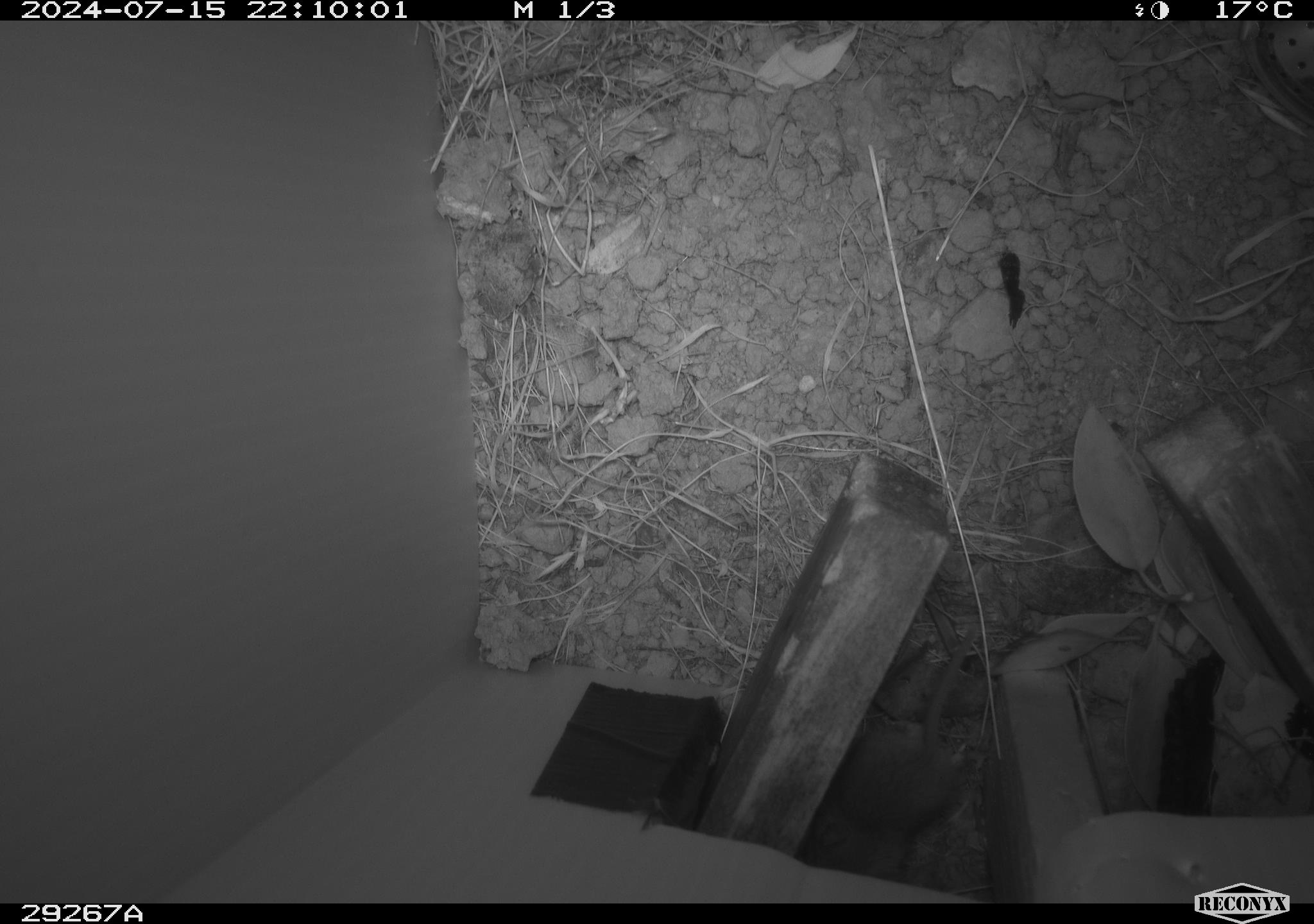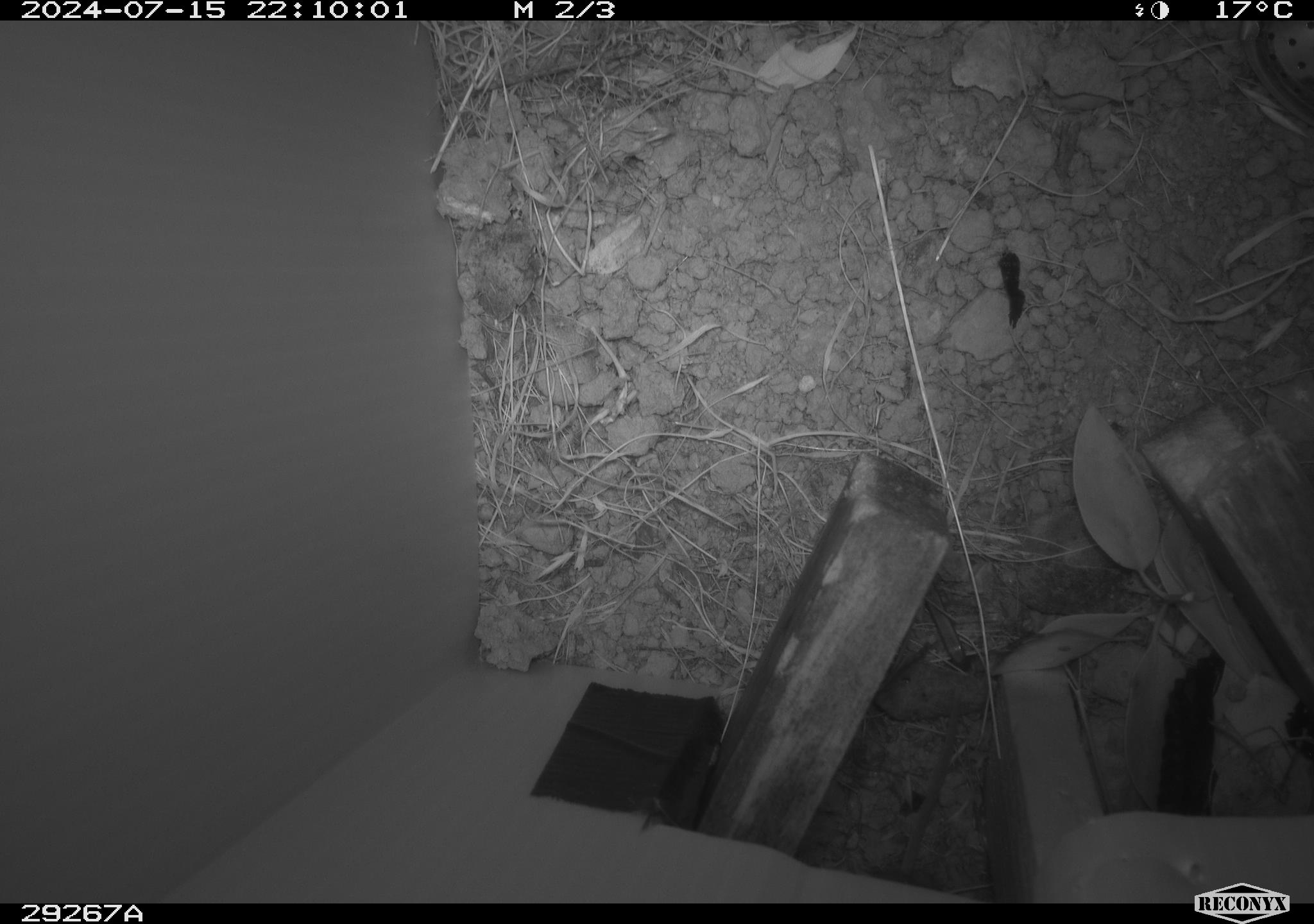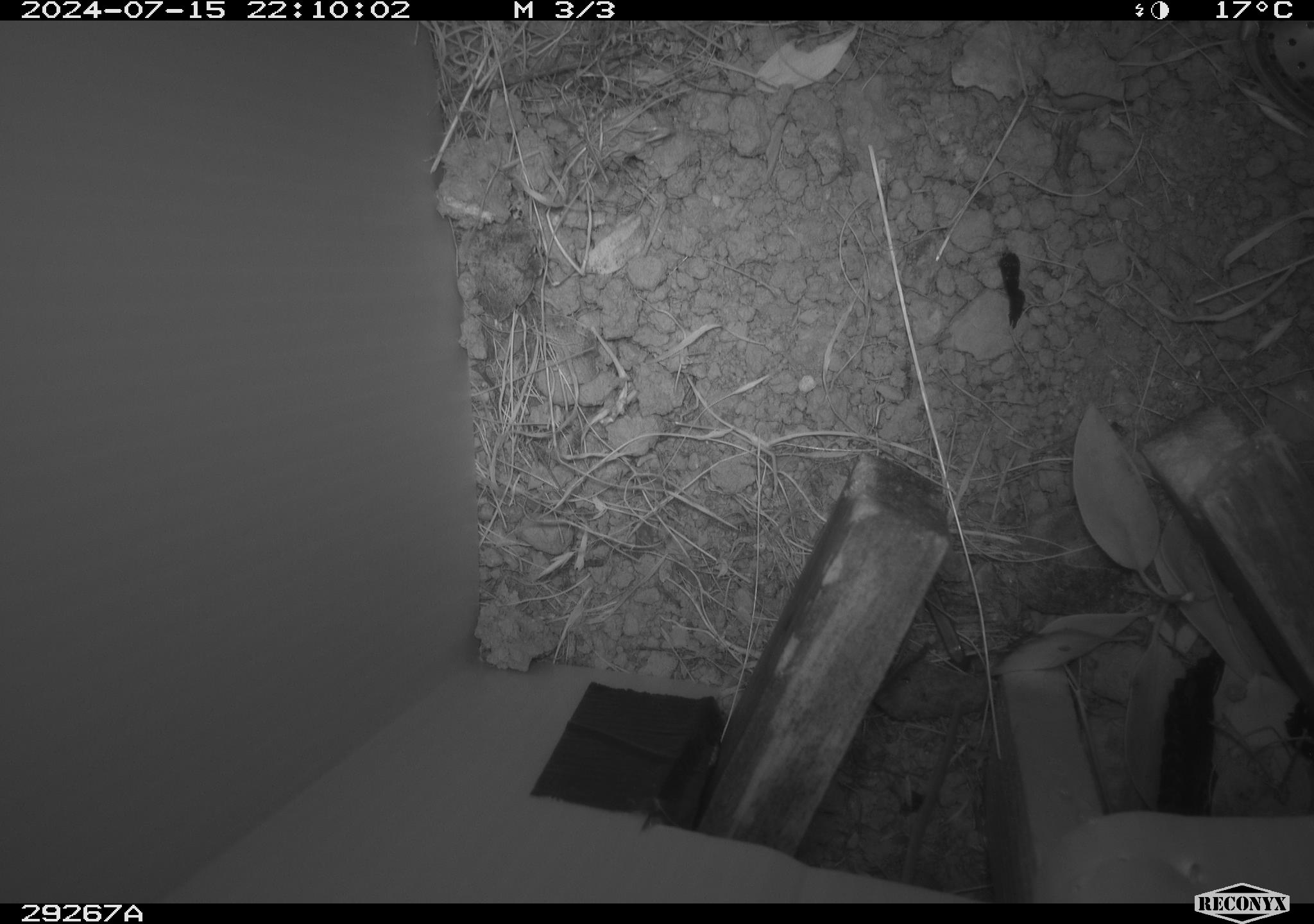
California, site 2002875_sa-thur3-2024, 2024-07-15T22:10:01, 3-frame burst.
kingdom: Animalia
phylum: Chordata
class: Mammalia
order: Rodentia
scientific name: Rodentia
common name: rodent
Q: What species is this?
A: Rodent (Rodentia).